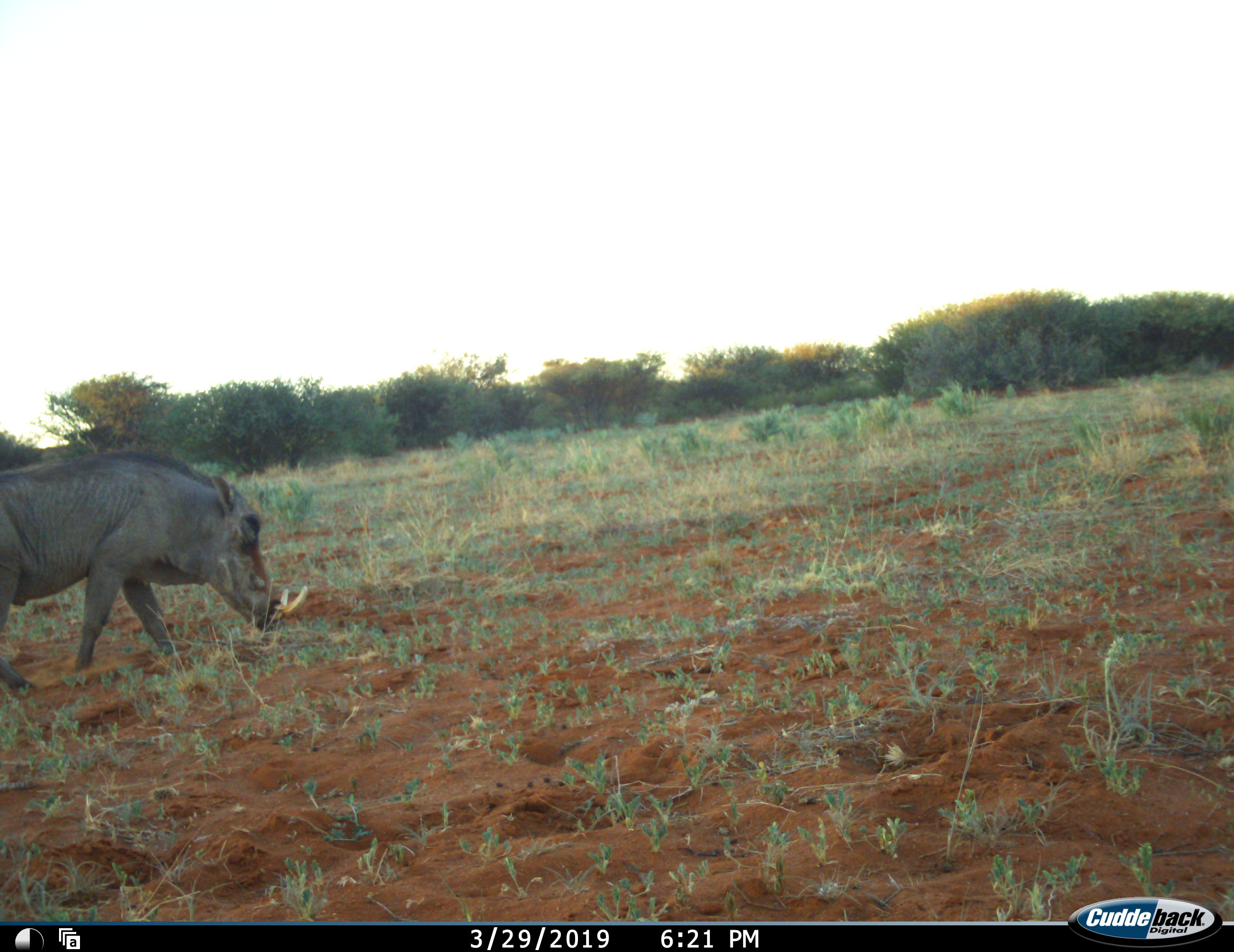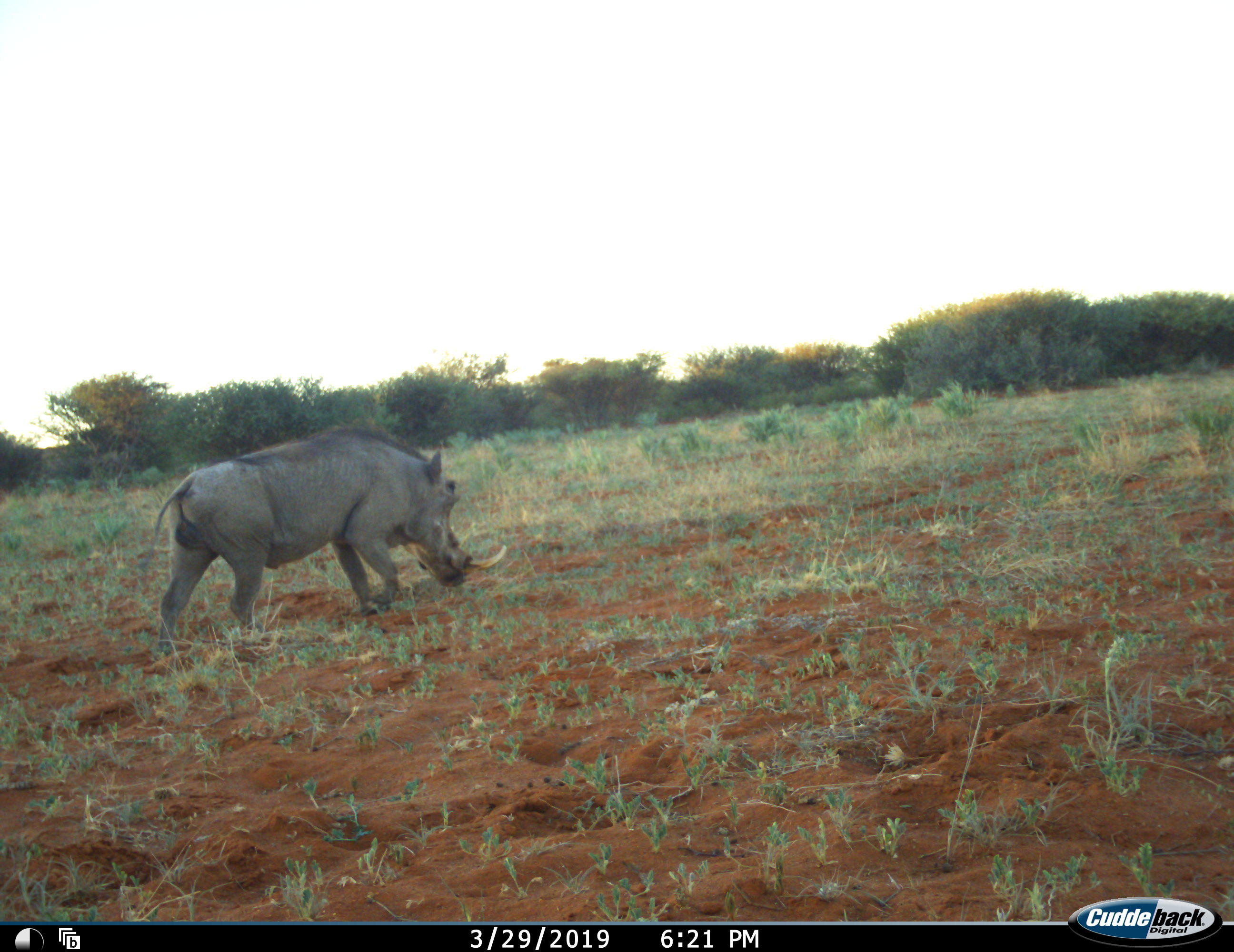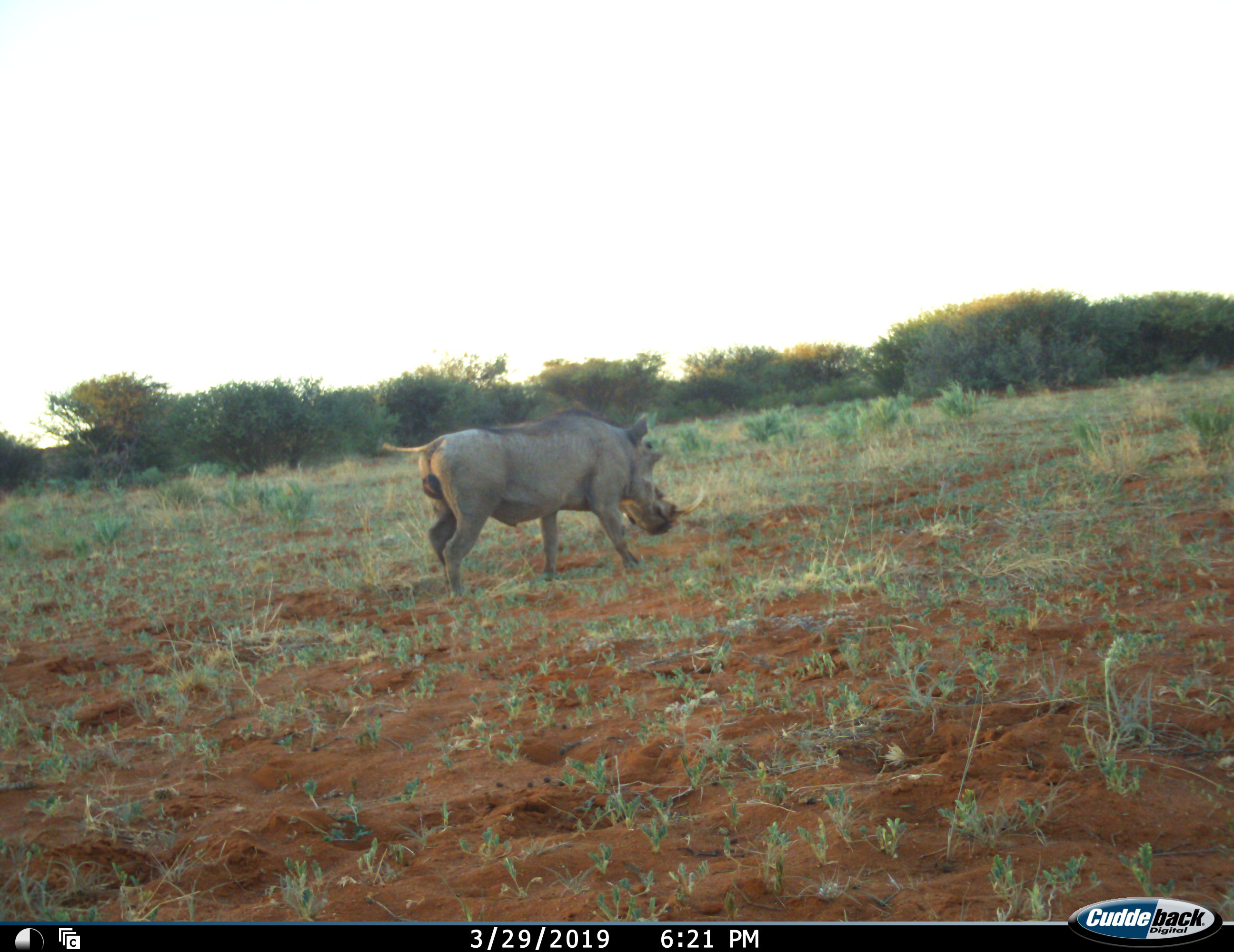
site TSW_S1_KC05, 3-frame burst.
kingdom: Animalia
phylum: Chordata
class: Mammalia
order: Artiodactyla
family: Suidae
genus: Phacochoerus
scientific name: Phacochoerus africanus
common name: warthog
Warthog (Phacochoerus africanus), count 1. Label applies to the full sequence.